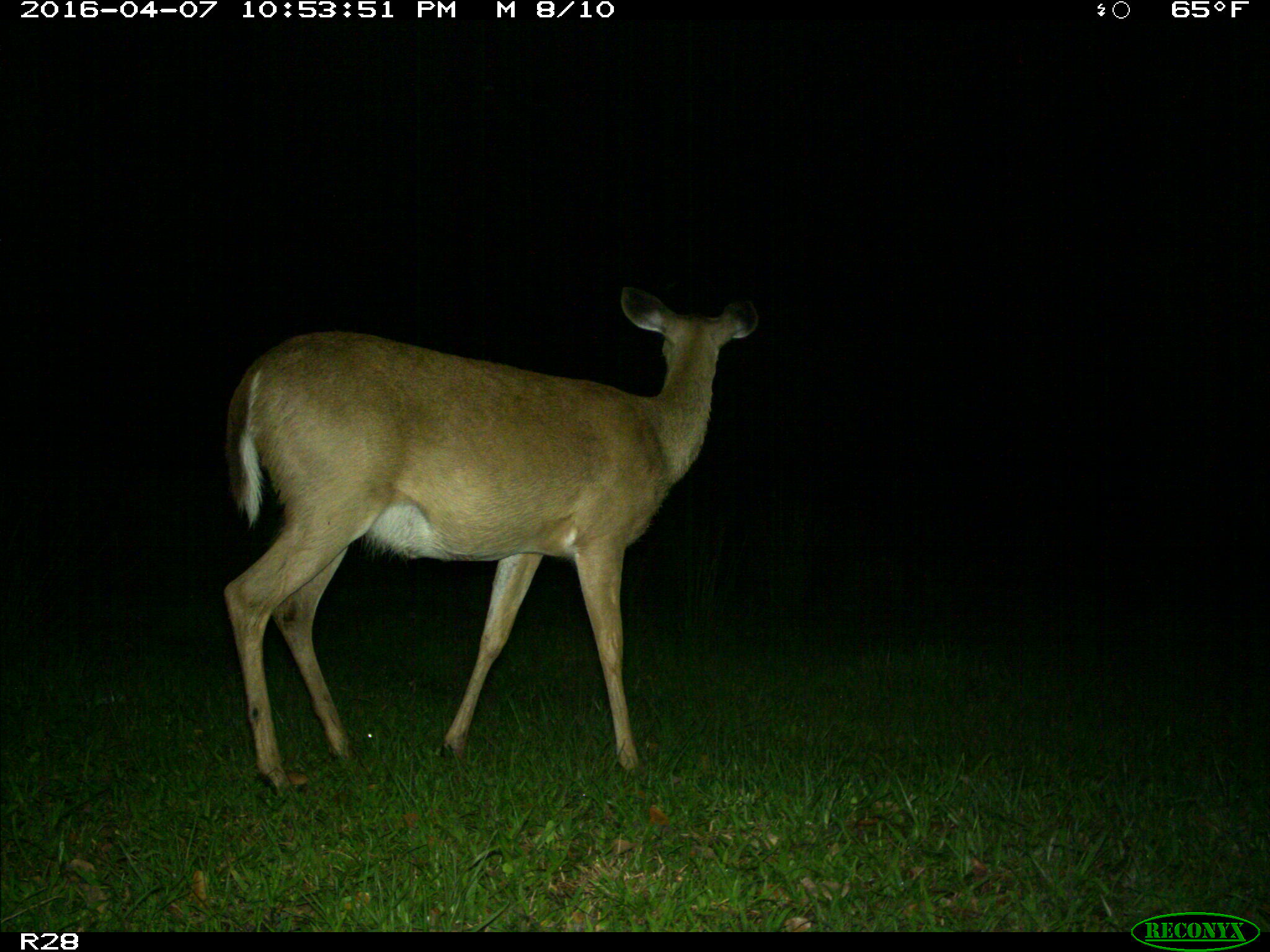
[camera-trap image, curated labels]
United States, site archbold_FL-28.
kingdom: Animalia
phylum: Chordata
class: Mammalia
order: Artiodactyla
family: Cervidae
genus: Odocoileus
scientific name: Odocoileus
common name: deer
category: unidentified deer